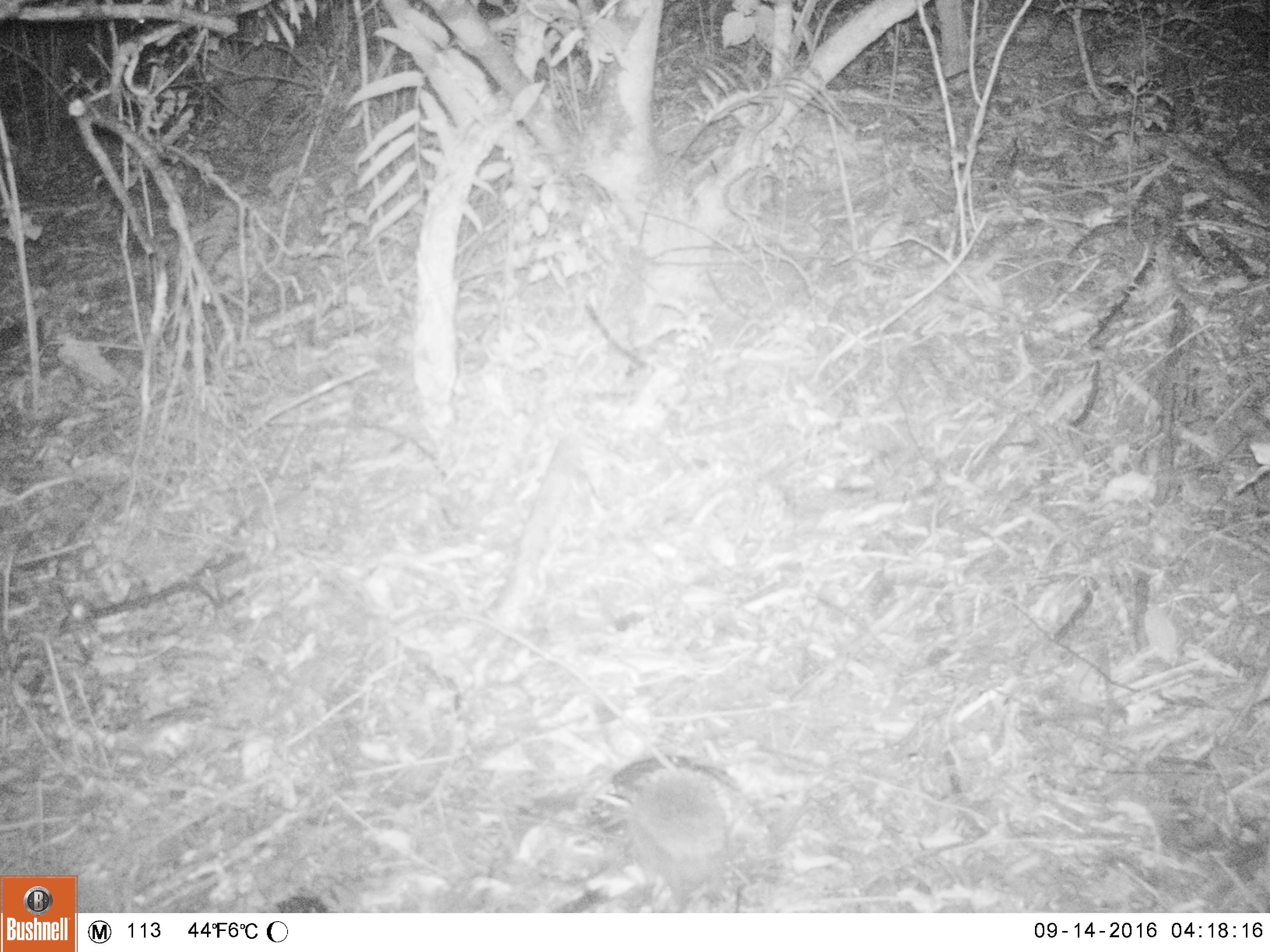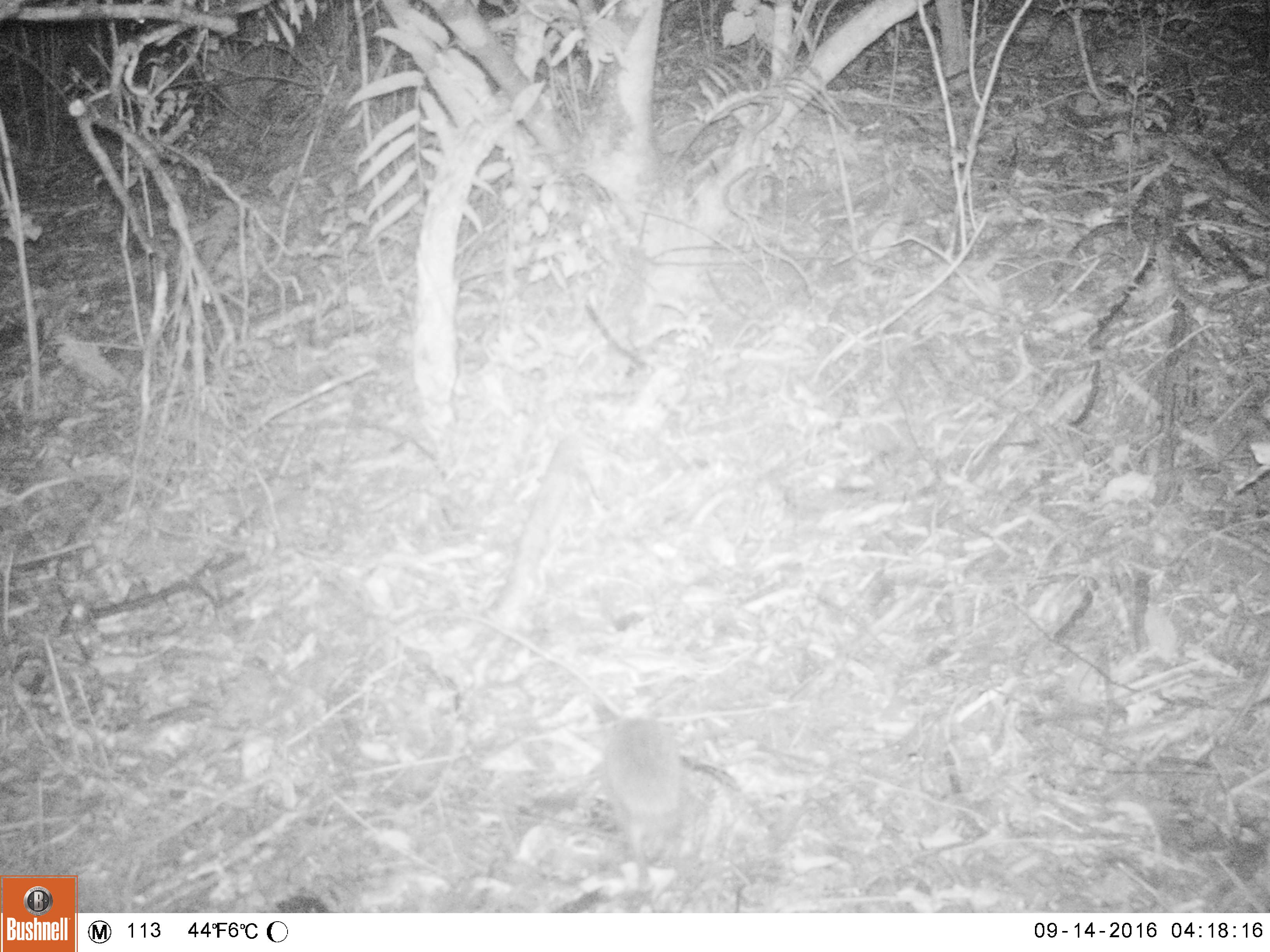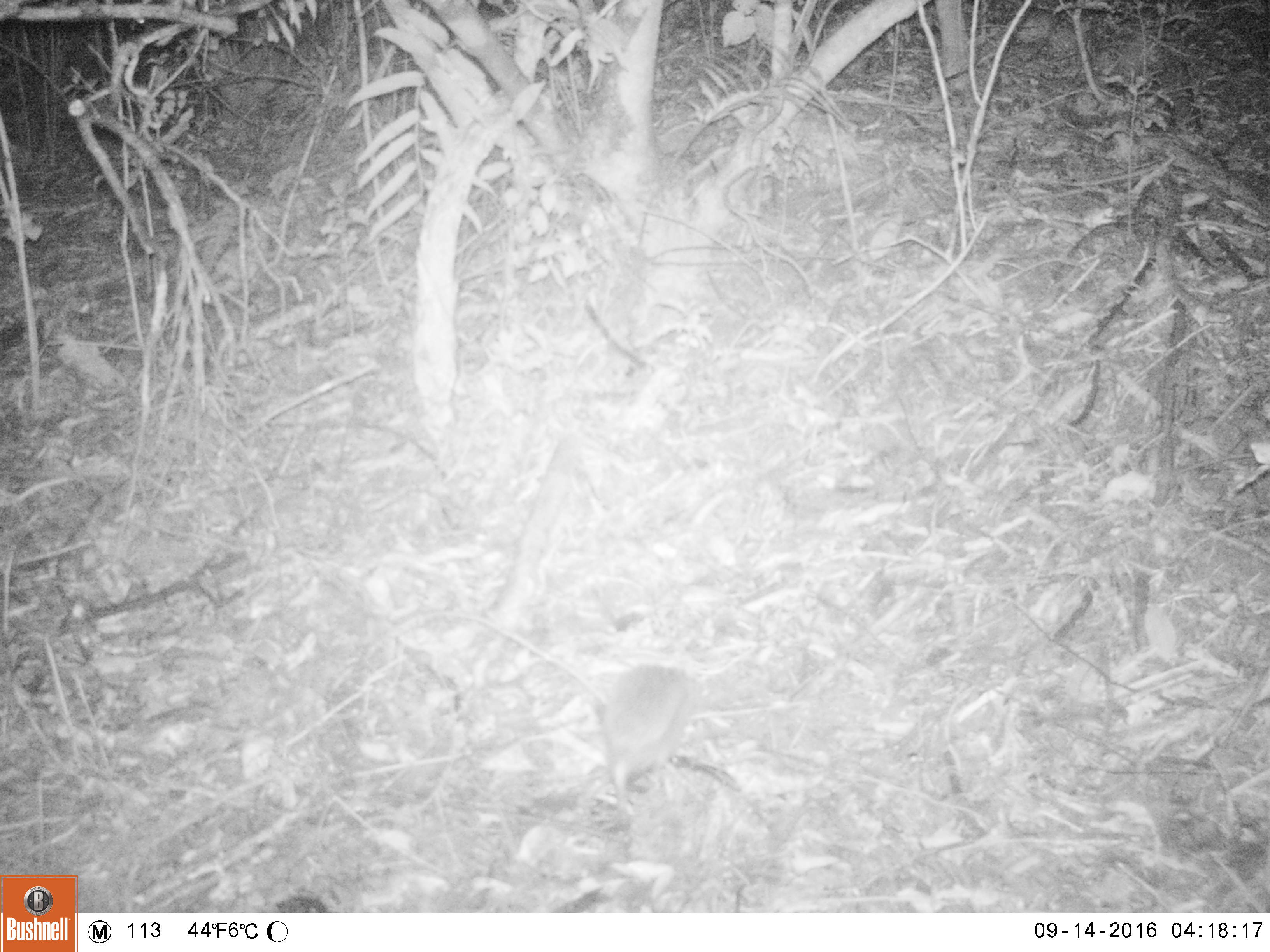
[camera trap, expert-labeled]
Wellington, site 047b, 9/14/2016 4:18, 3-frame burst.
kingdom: Animalia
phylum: Chordata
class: Mammalia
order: Eulipotyphla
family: Erinaceidae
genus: Erinaceus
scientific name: Erinaceus europaeus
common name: hedgehog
Hedgehog (Erinaceus europaeus).